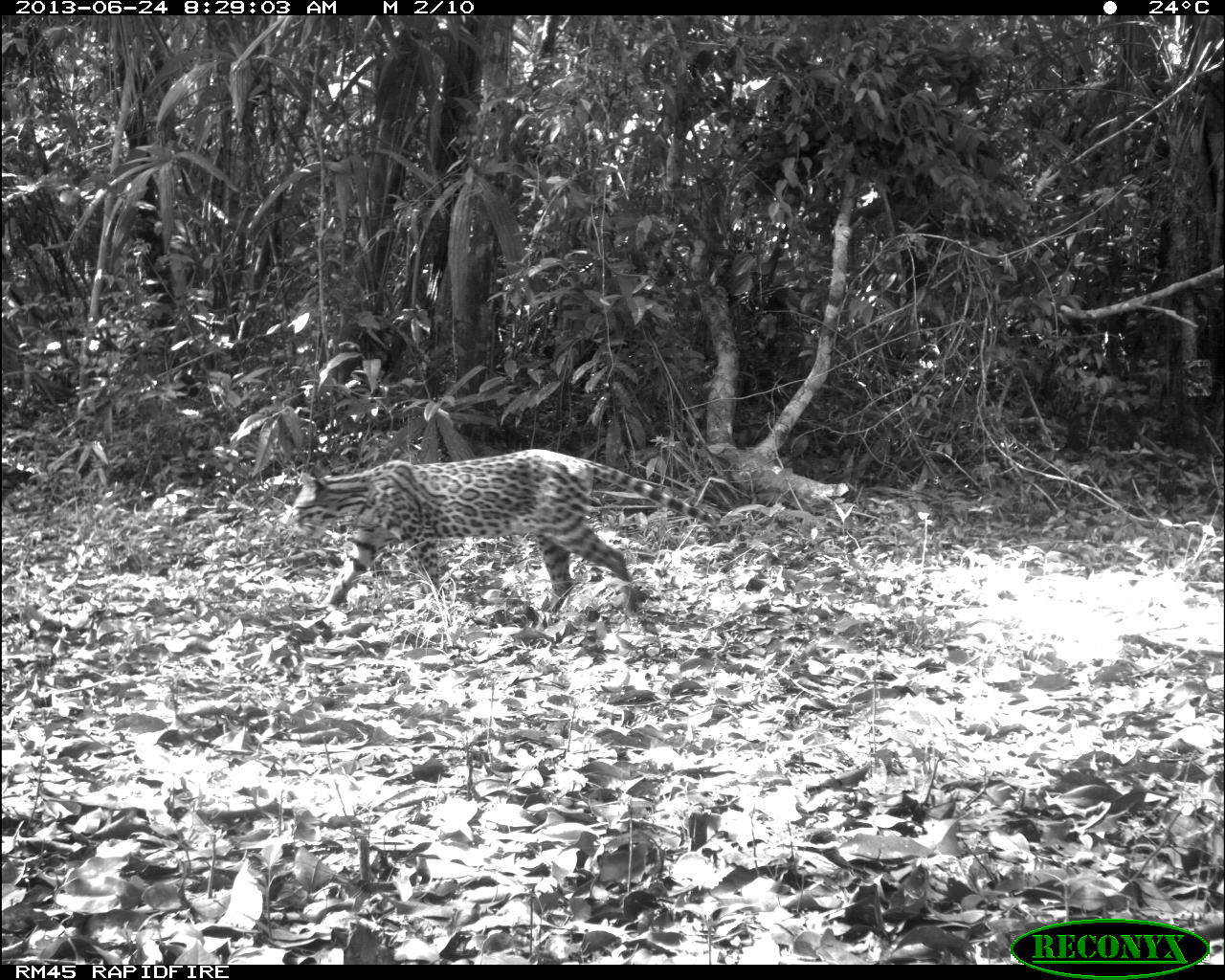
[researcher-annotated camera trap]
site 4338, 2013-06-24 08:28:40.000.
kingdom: Animalia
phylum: Chordata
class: Mammalia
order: Carnivora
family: Felidae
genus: Leopardus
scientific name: Leopardus pardalis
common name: ocelot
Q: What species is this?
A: Leopardus pardalis (ocelot).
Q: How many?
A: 1.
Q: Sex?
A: Female.